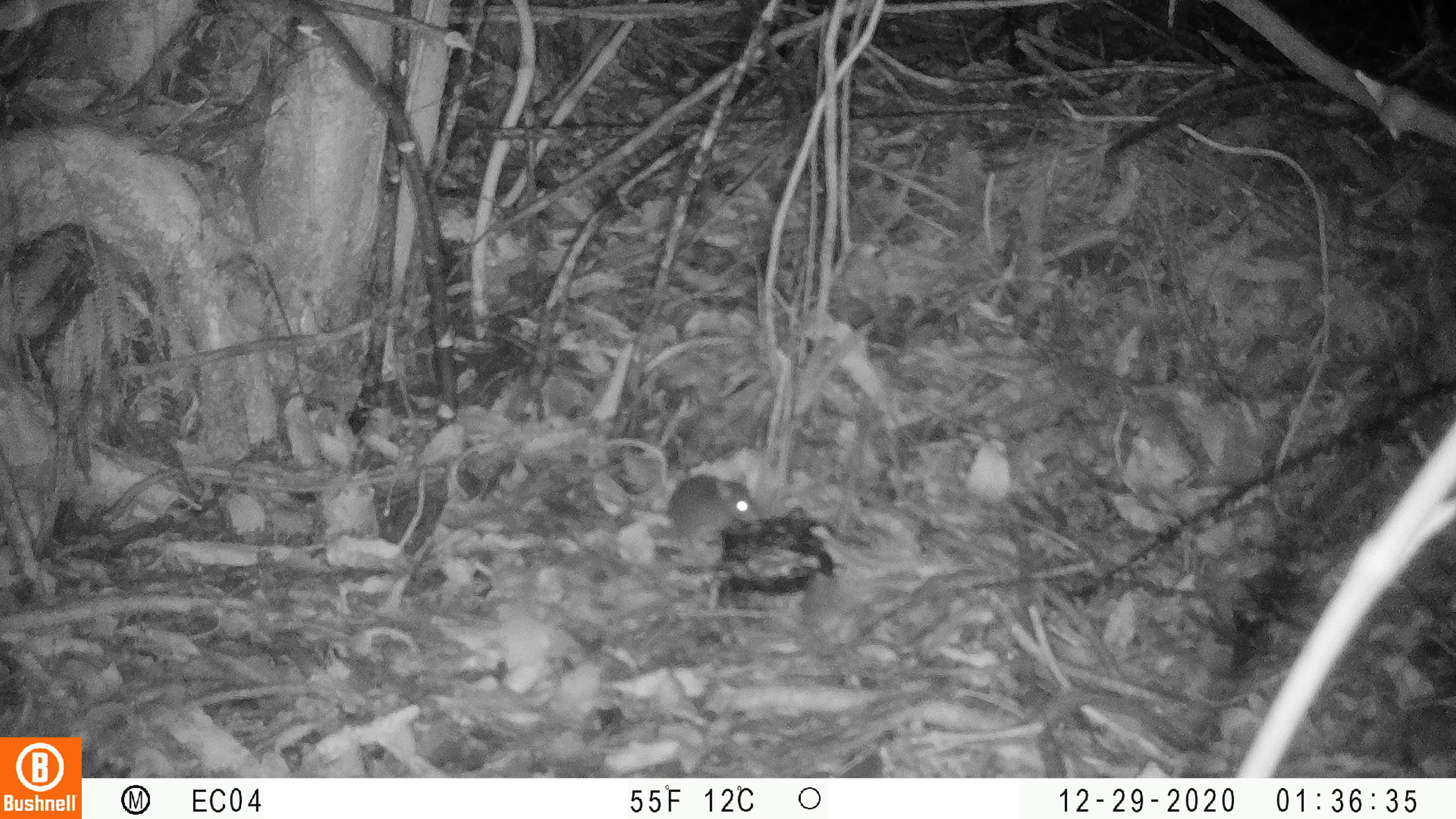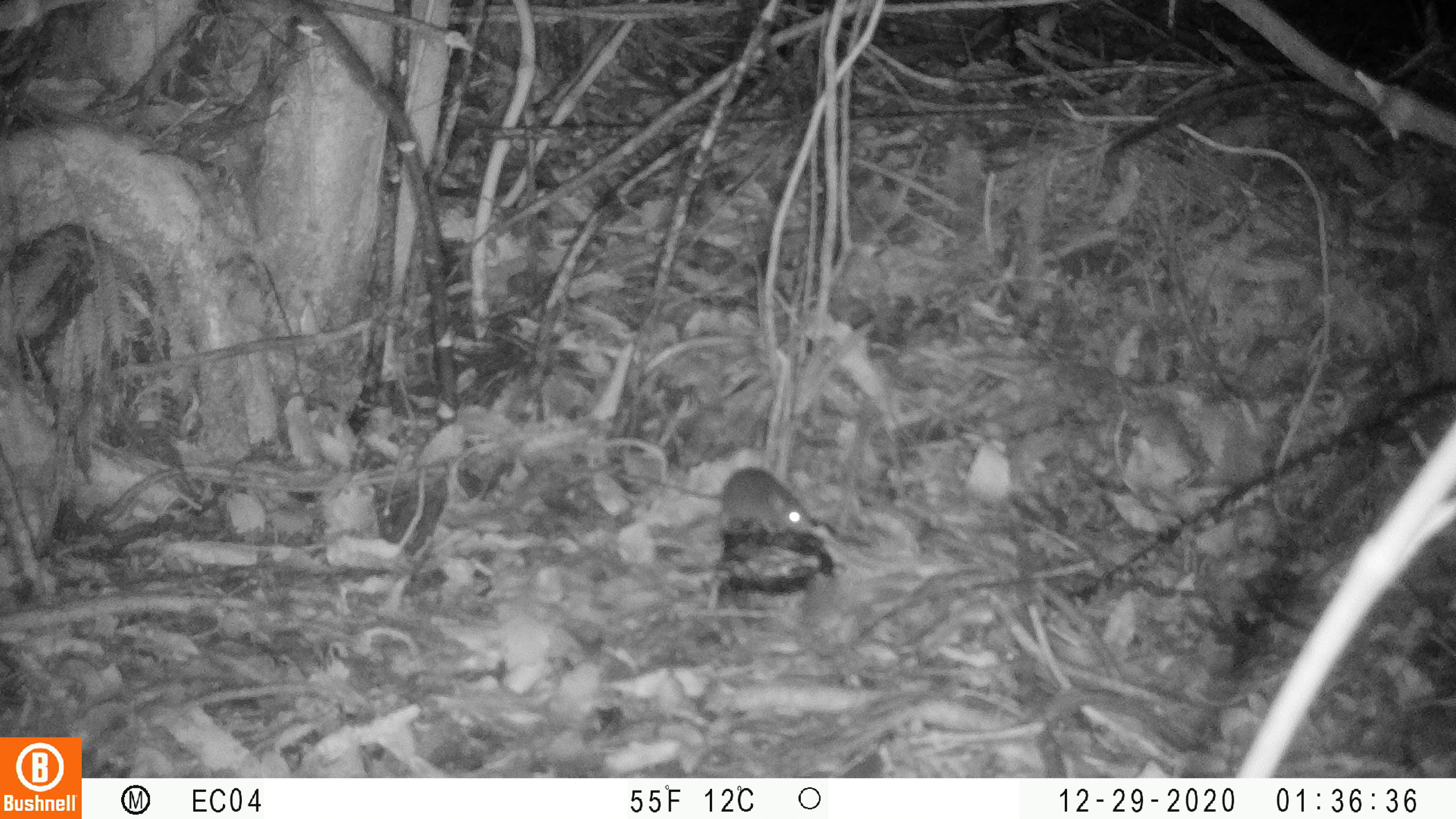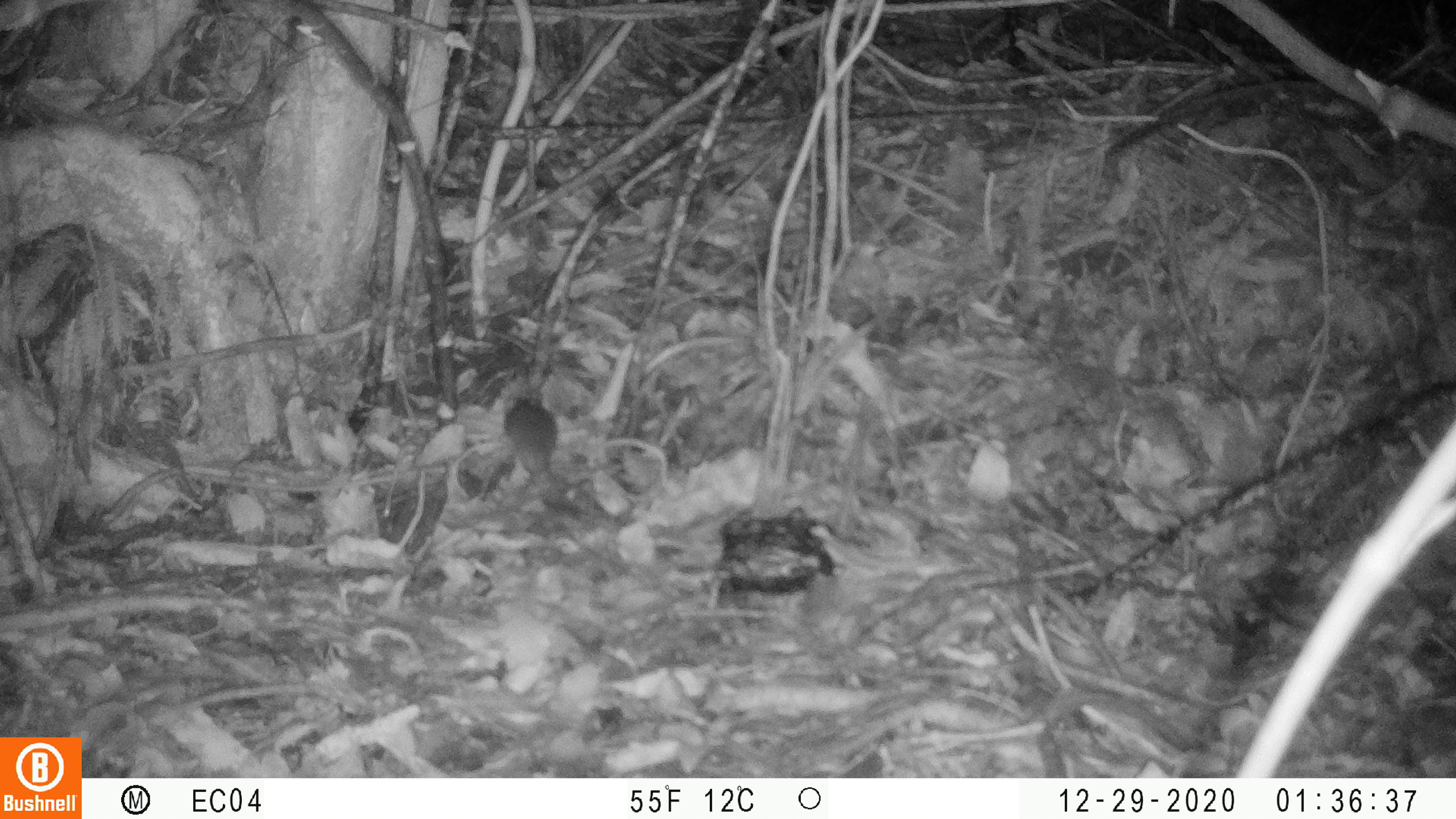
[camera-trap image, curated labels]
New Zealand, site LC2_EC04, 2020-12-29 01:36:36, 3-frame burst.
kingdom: Animalia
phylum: Chordata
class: Mammalia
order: Rodentia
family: Muridae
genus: Mus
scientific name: Mus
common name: mouse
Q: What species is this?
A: Mouse (Mus).